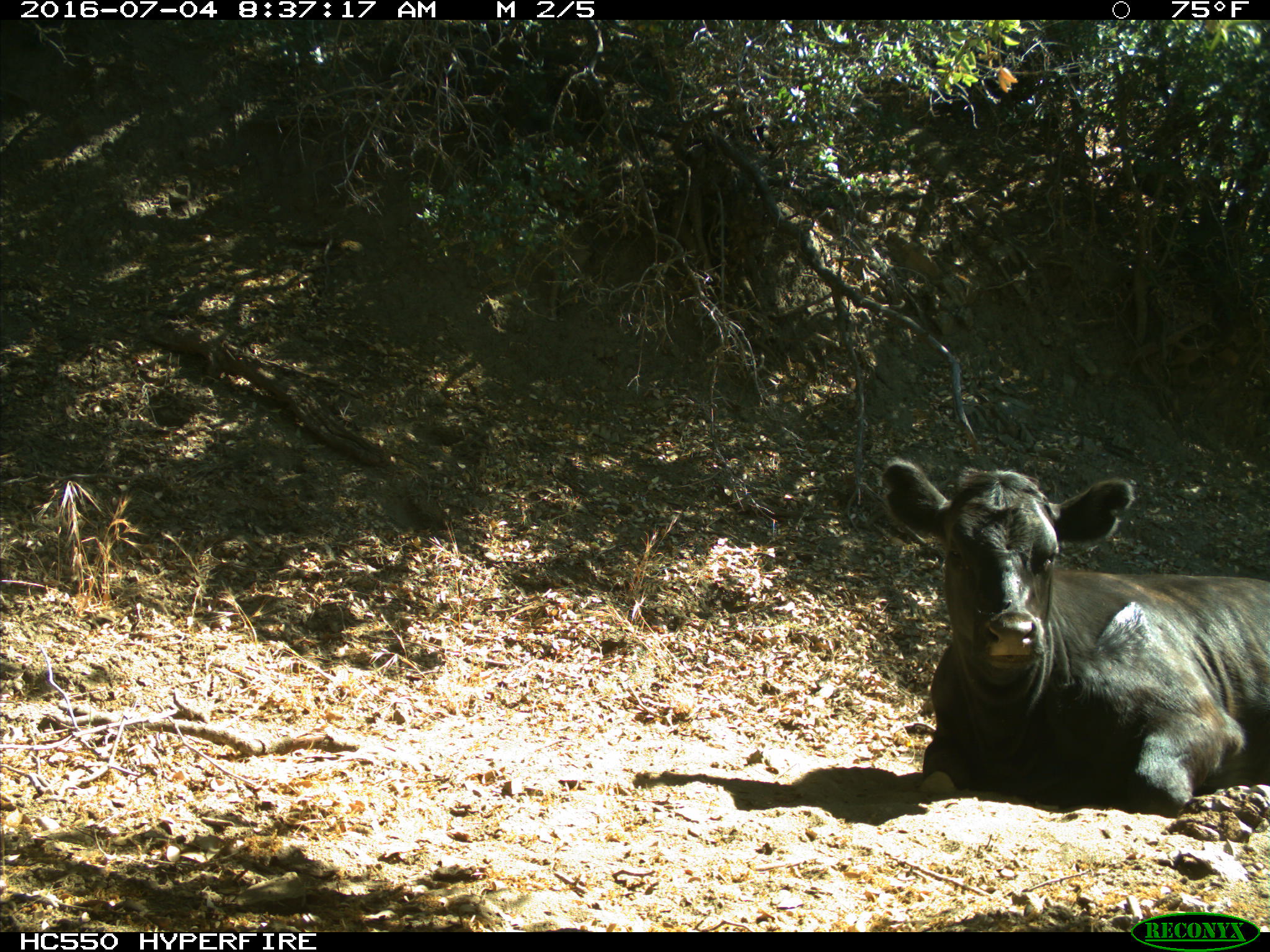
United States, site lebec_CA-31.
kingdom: Animalia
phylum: Chordata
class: Mammalia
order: Artiodactyla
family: Bovidae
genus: Bos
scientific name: Bos taurus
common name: domestic cow